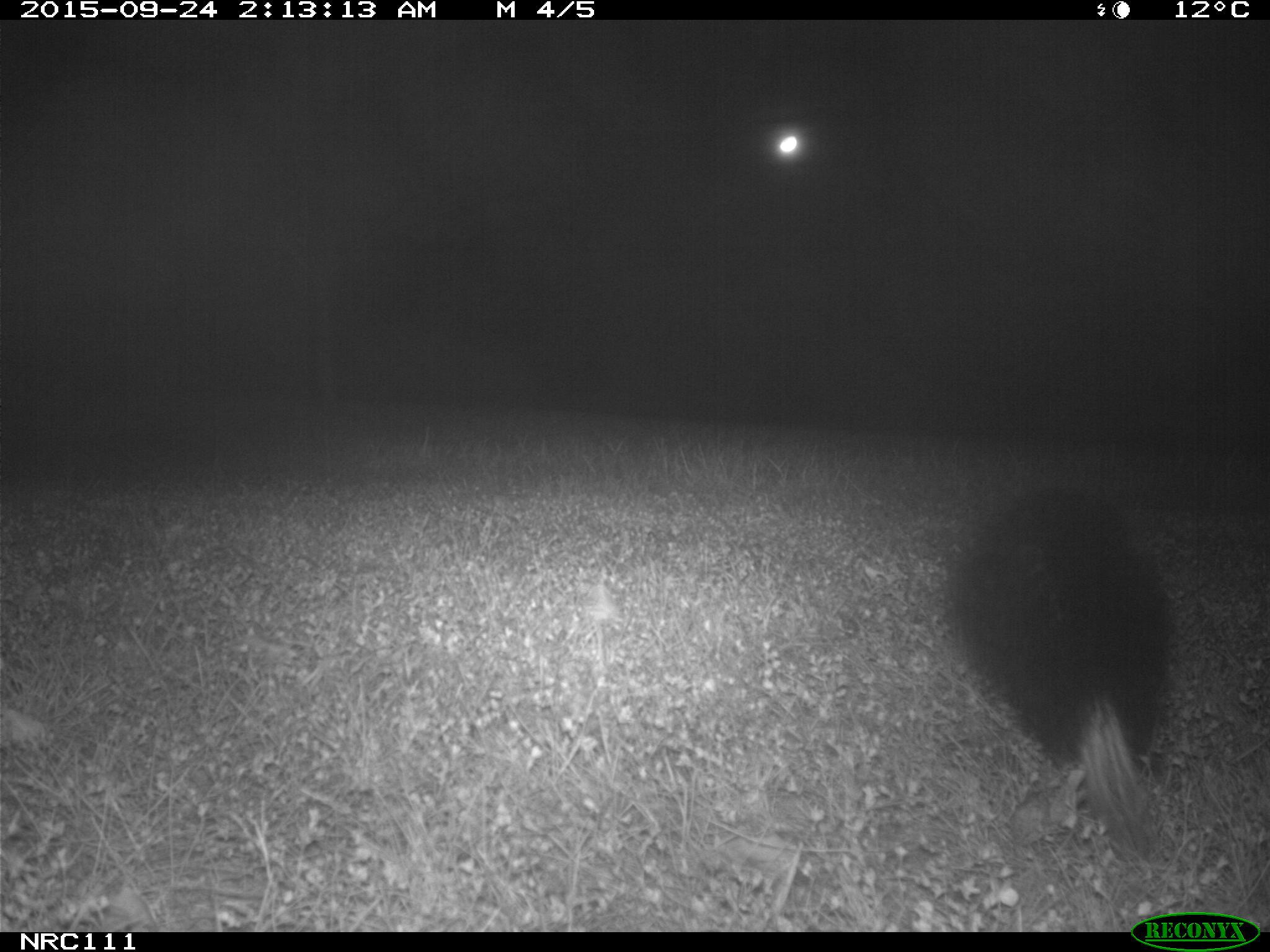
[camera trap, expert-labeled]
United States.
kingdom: Animalia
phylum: Chordata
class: Mammalia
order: Carnivora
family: Mephitidae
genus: Mephitis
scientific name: Mephitis mephitis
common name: striped skunk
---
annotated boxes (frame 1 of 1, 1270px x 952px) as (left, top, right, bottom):
Striped Skunk: (933, 485, 1191, 844)